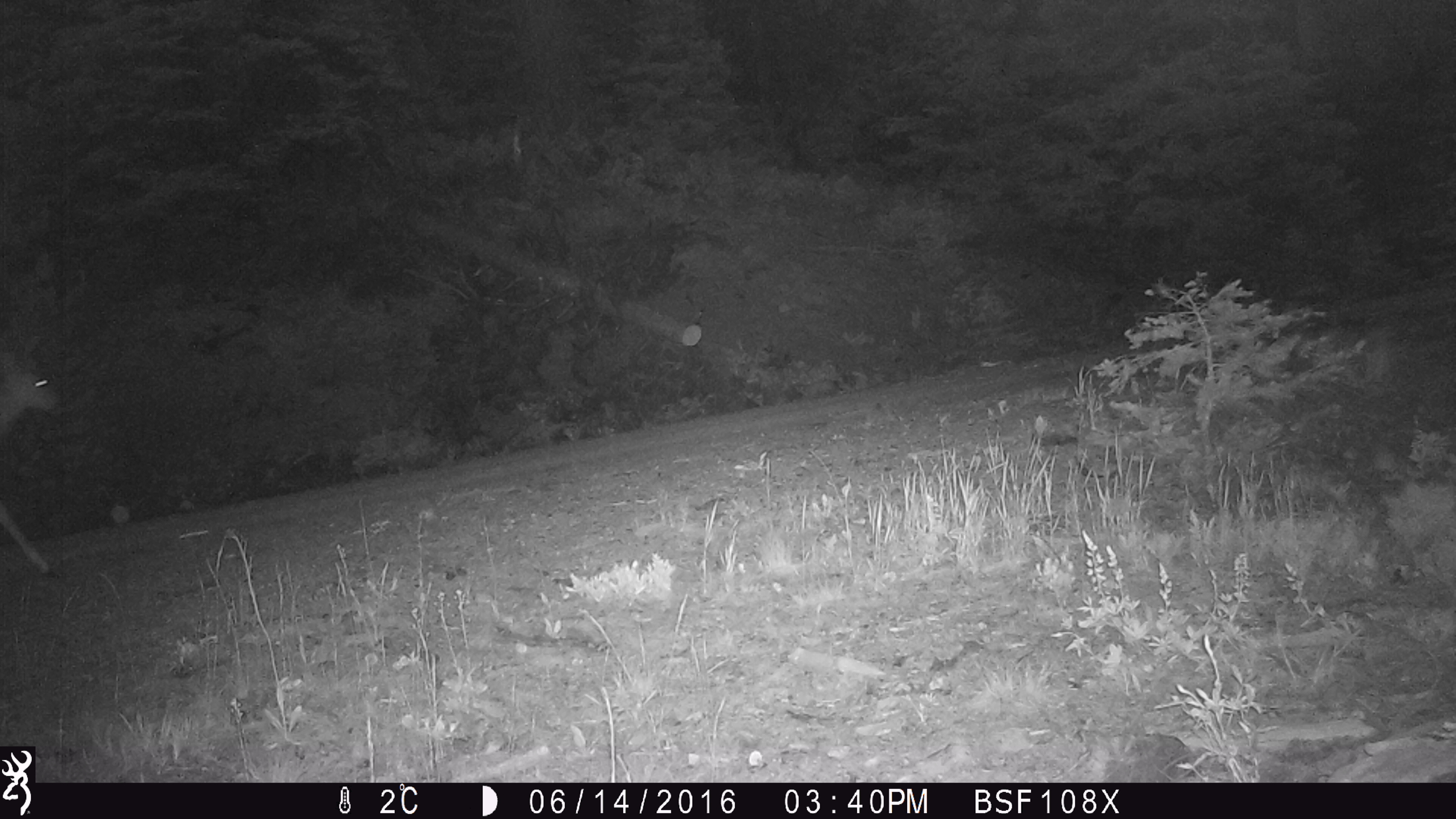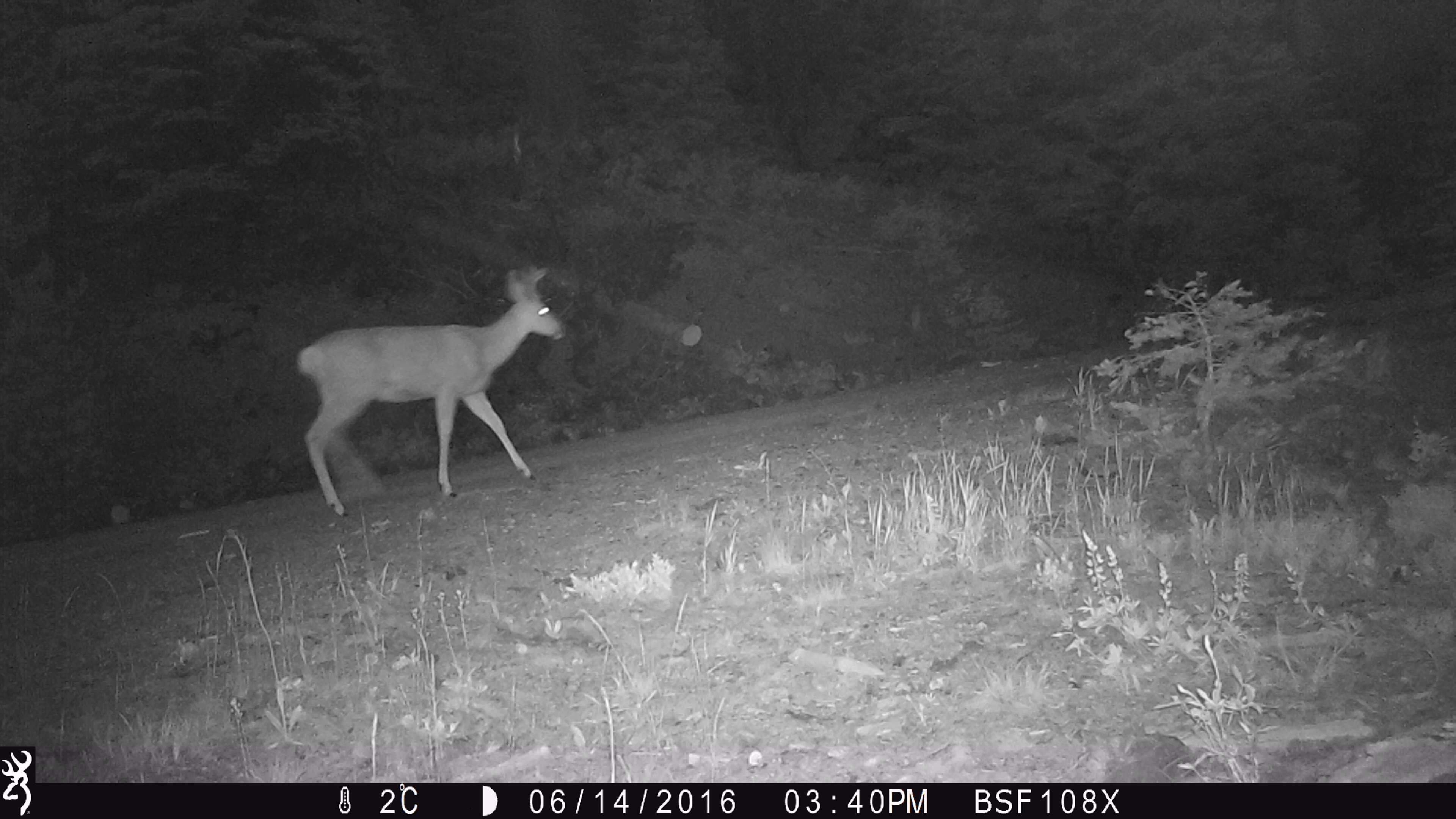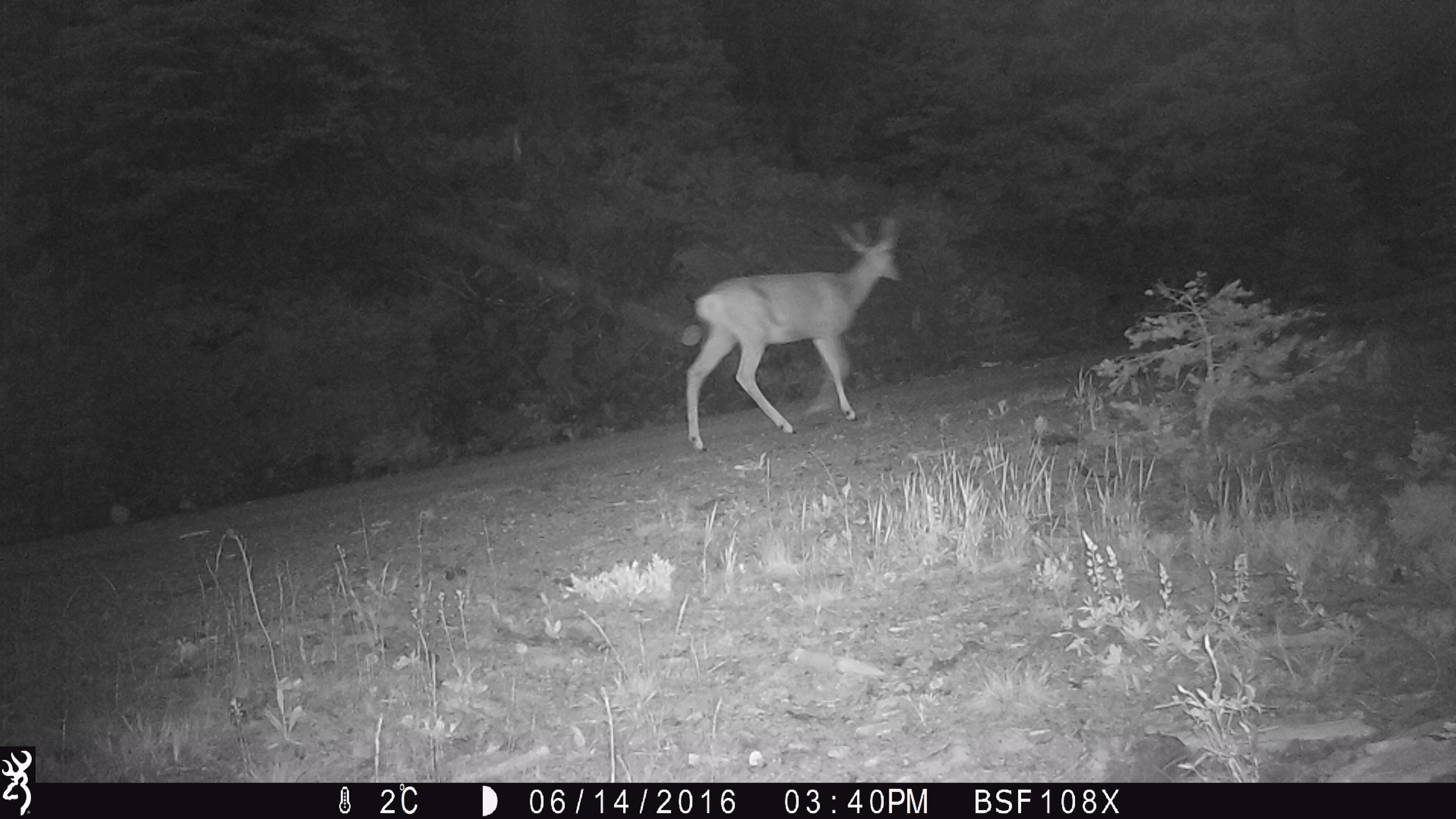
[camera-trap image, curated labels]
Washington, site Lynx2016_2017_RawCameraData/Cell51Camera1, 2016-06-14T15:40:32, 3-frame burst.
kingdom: Animalia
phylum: Chordata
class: Mammalia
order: Artiodactyla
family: Cervidae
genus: Odocoileus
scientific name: Odocoileus hemionus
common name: mule deer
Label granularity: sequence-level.